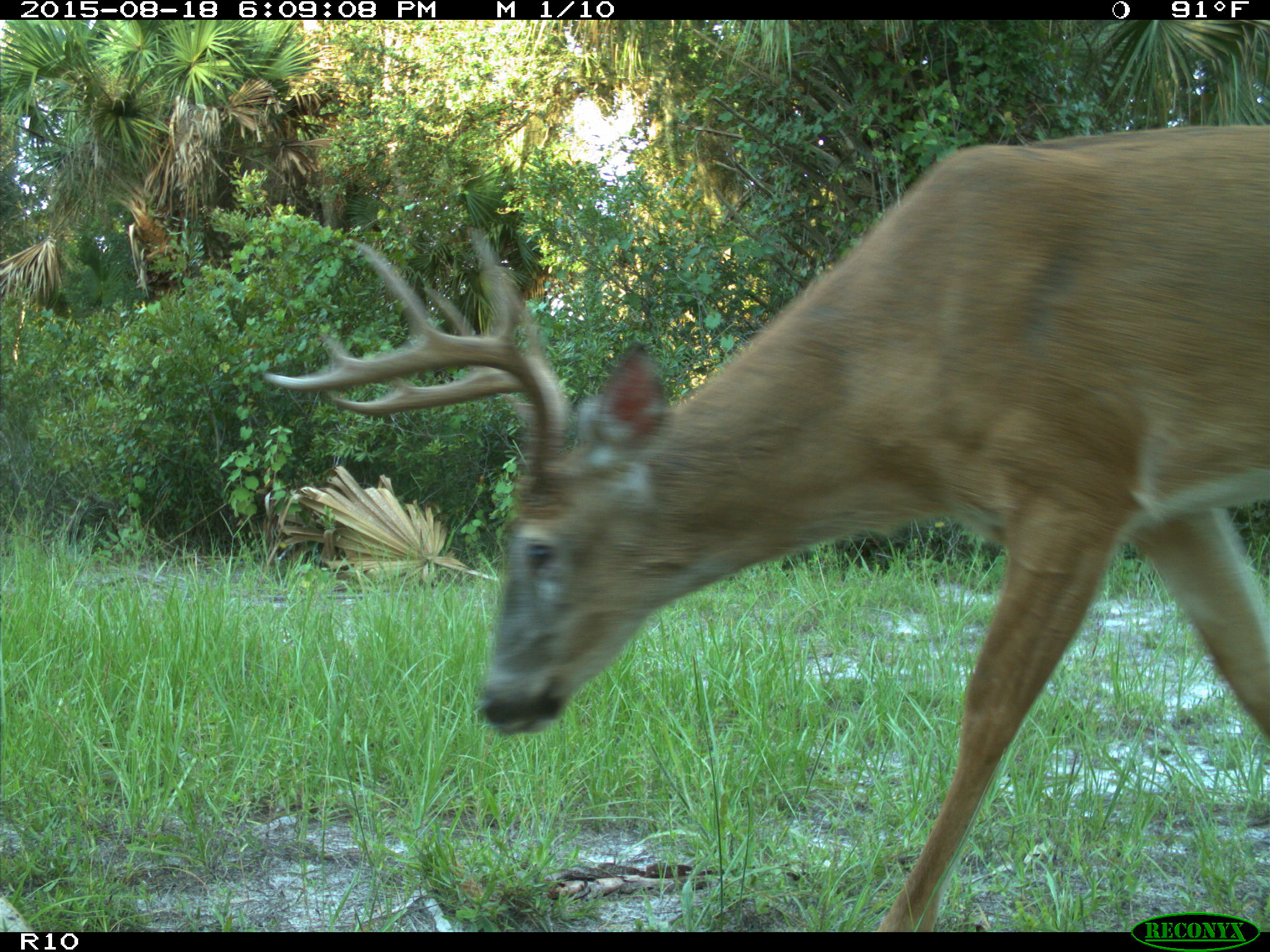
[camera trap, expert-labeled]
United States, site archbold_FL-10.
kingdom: Animalia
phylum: Chordata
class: Mammalia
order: Artiodactyla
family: Cervidae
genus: Odocoileus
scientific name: Odocoileus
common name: deer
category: unidentified deer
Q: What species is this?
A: Unidentified deer (deer) (Odocoileus).